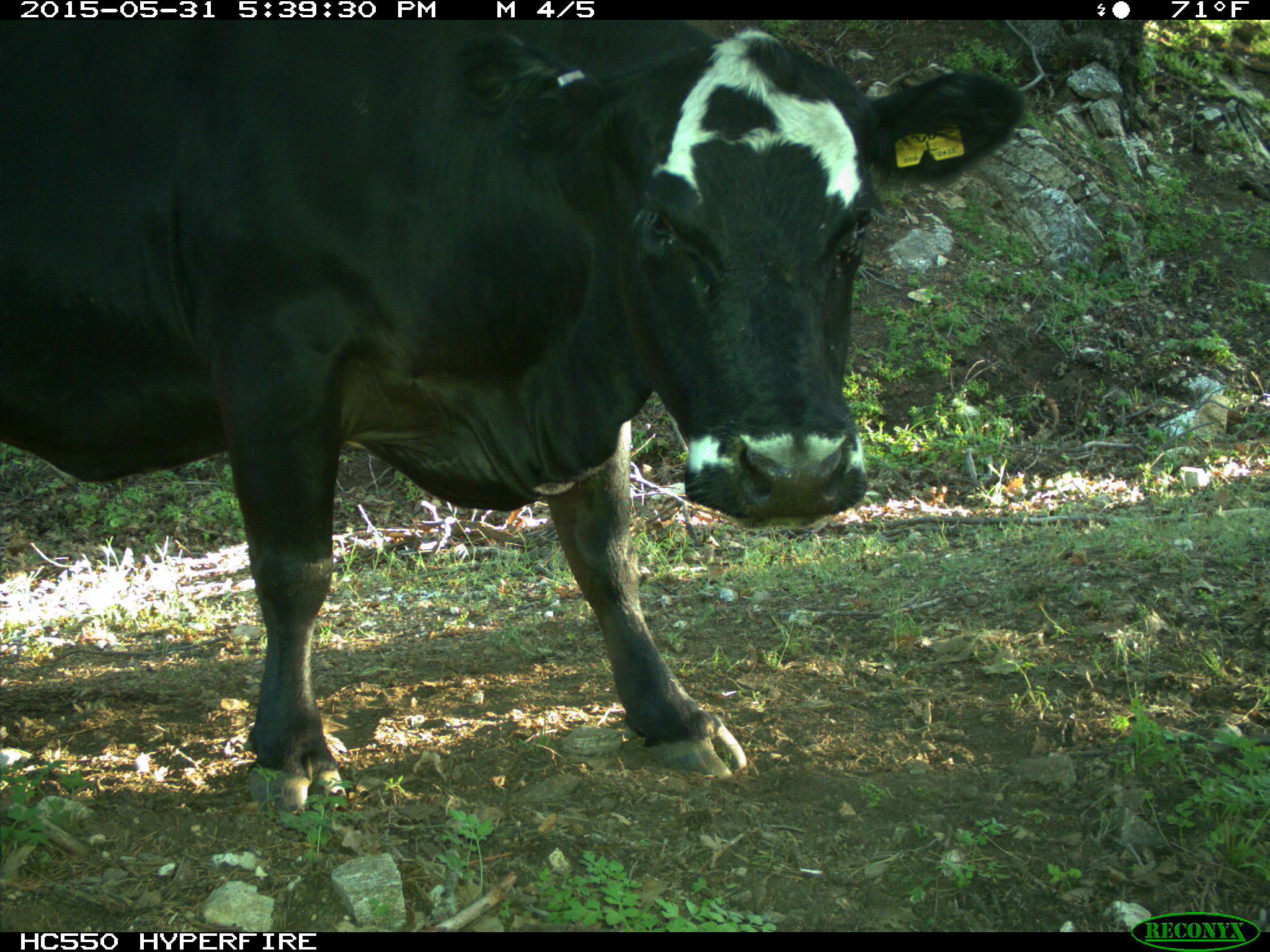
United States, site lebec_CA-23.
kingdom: Animalia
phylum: Chordata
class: Mammalia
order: Artiodactyla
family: Bovidae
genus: Bos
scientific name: Bos taurus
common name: domestic cow